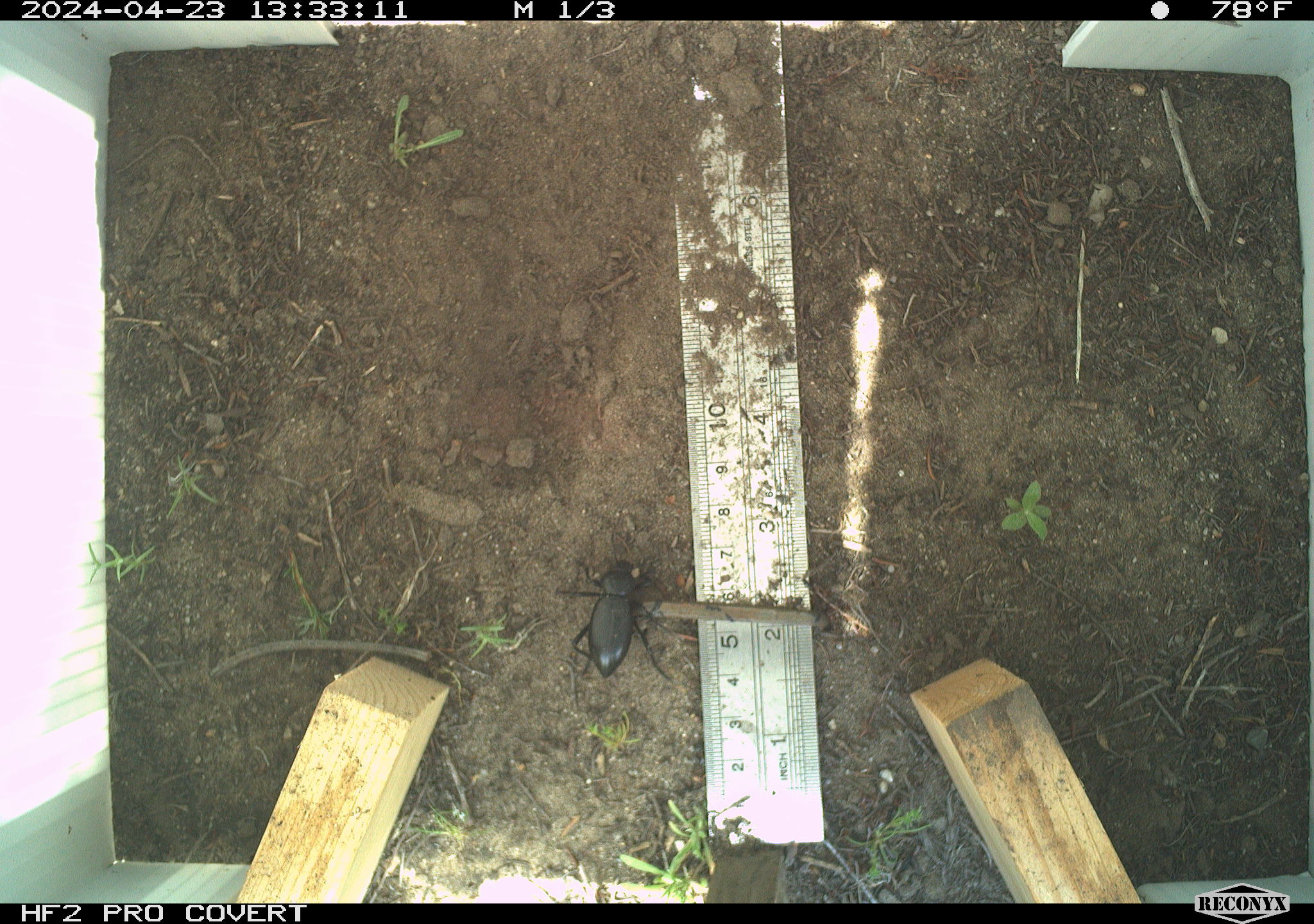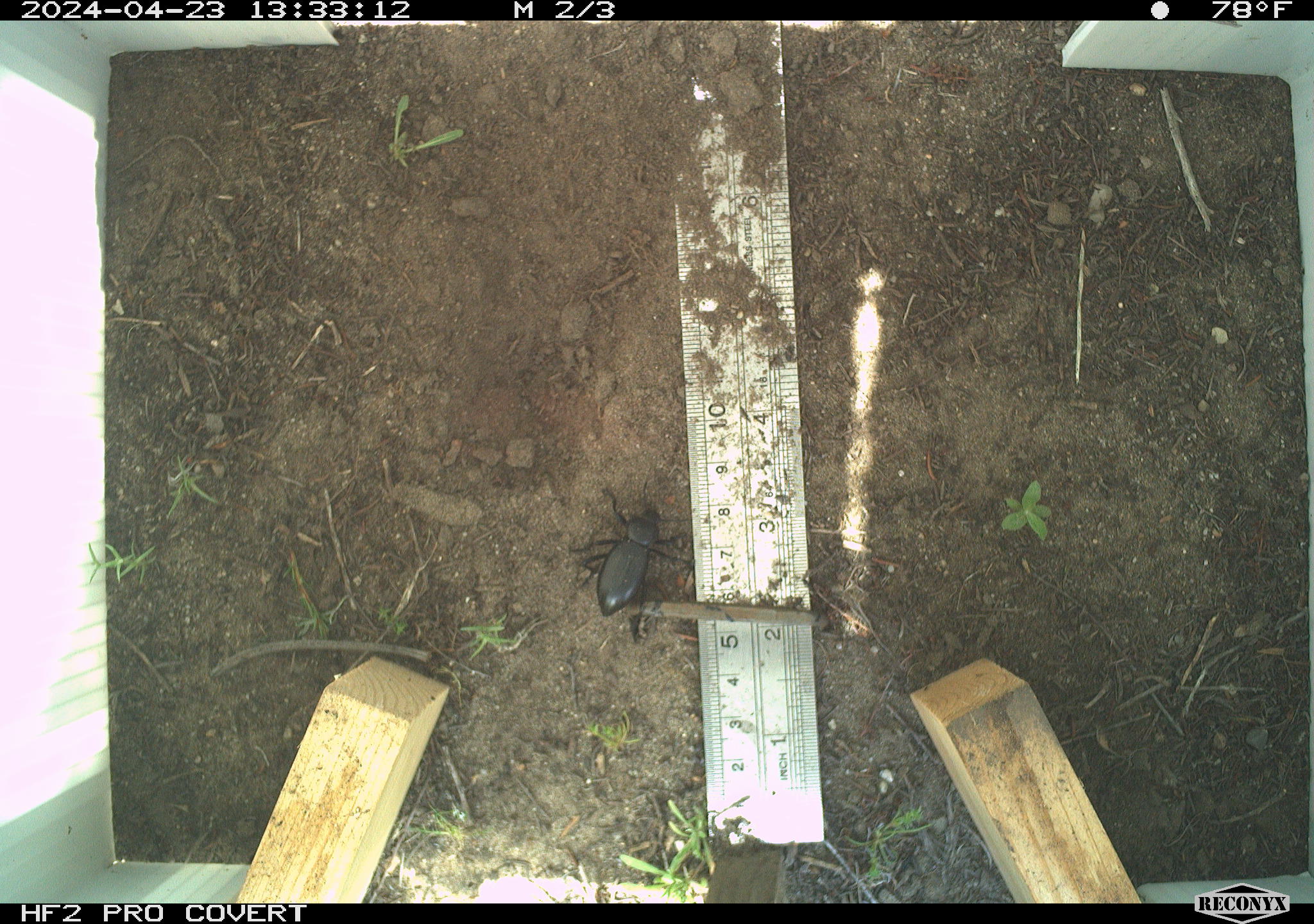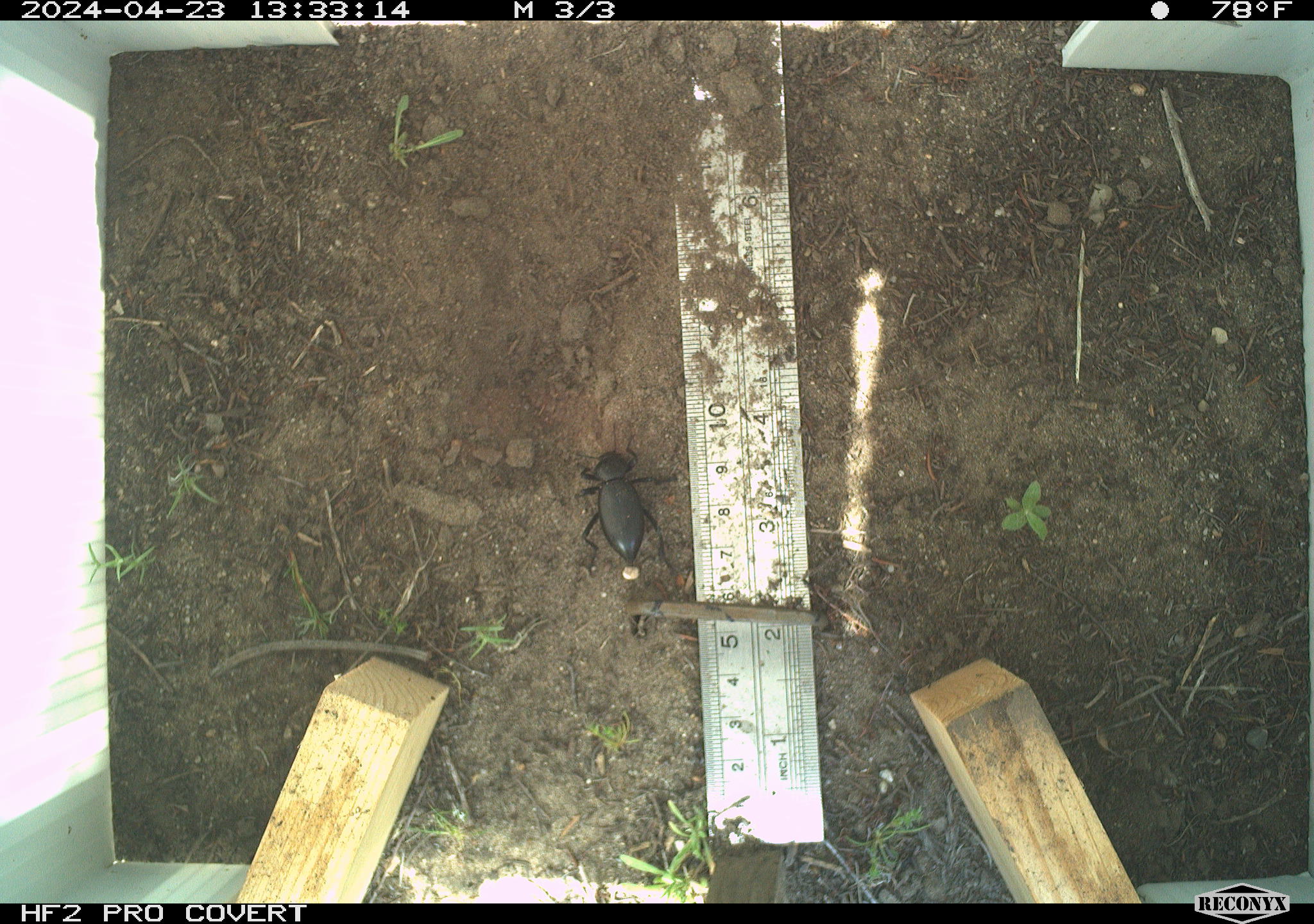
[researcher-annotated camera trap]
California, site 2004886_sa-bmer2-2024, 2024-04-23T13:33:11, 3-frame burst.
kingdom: Animalia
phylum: Arthropoda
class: Insecta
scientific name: Insecta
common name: insect